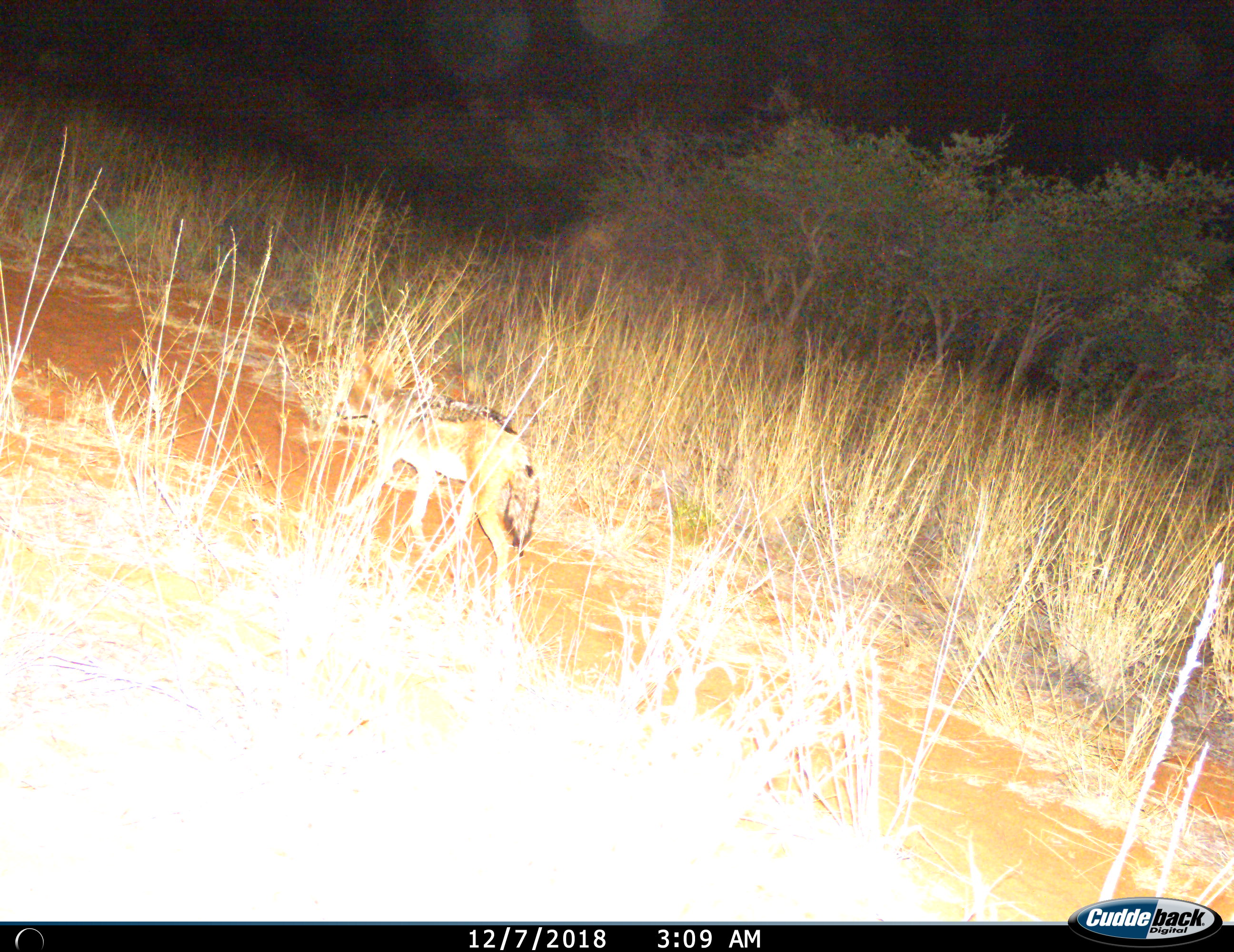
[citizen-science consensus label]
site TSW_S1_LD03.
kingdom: Animalia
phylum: Chordata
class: Mammalia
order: Carnivora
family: Canidae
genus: Lupulella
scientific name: Lupulella mesomelas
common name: black-backed jackal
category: jackalblackbacked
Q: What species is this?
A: Jackalblackbacked (black-backed jackal) (Lupulella mesomelas).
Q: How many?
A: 1.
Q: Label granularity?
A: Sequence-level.